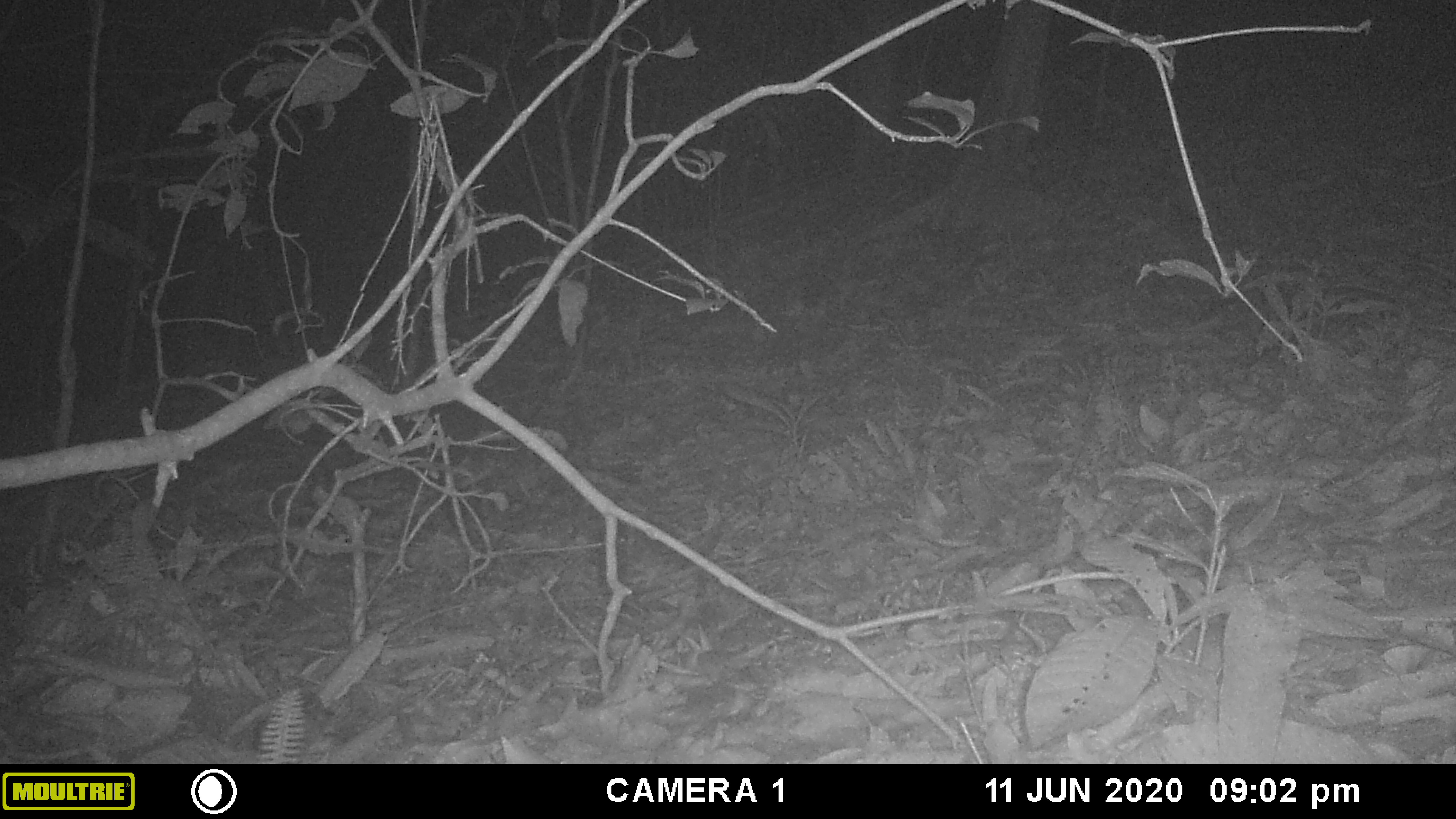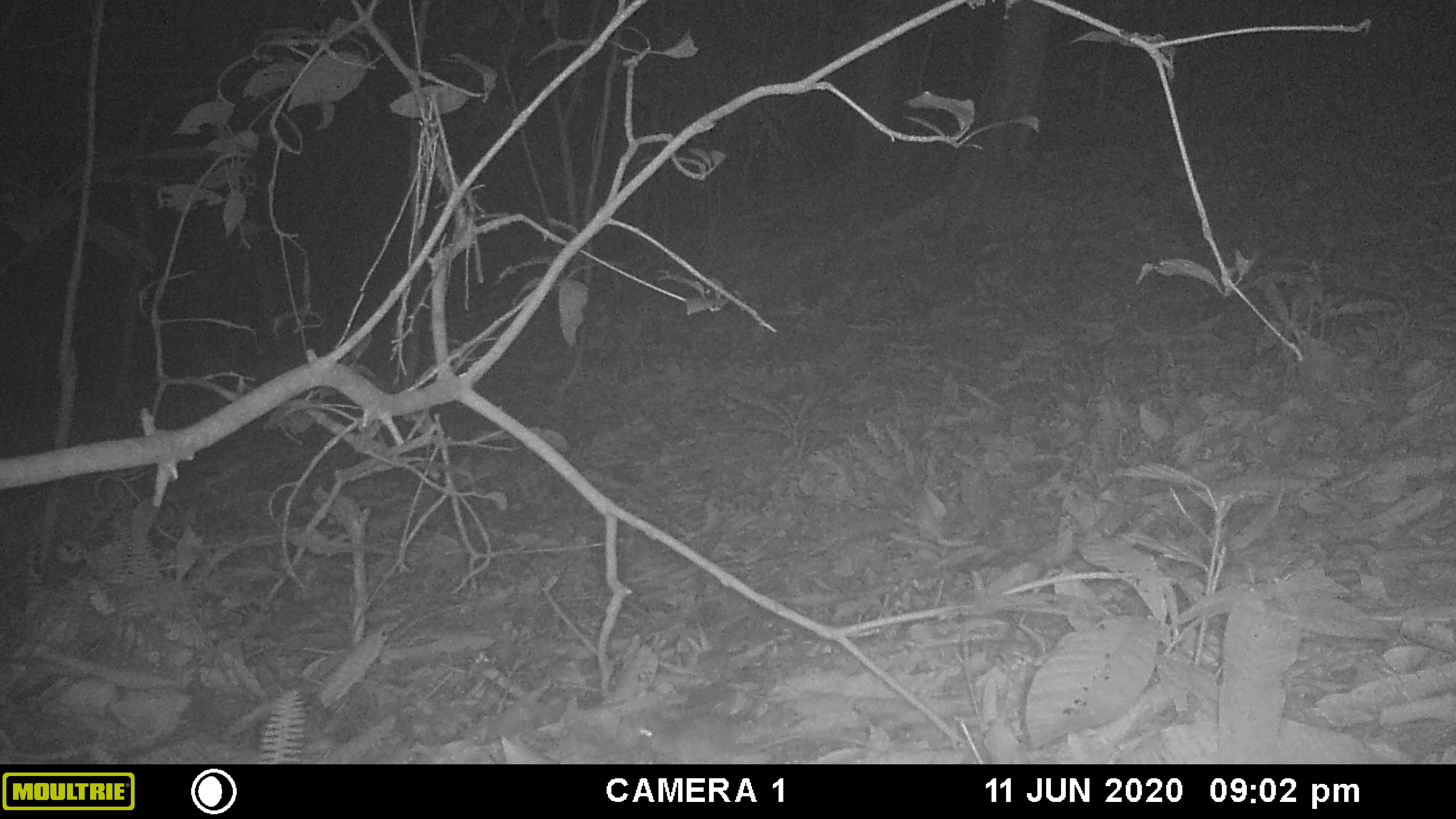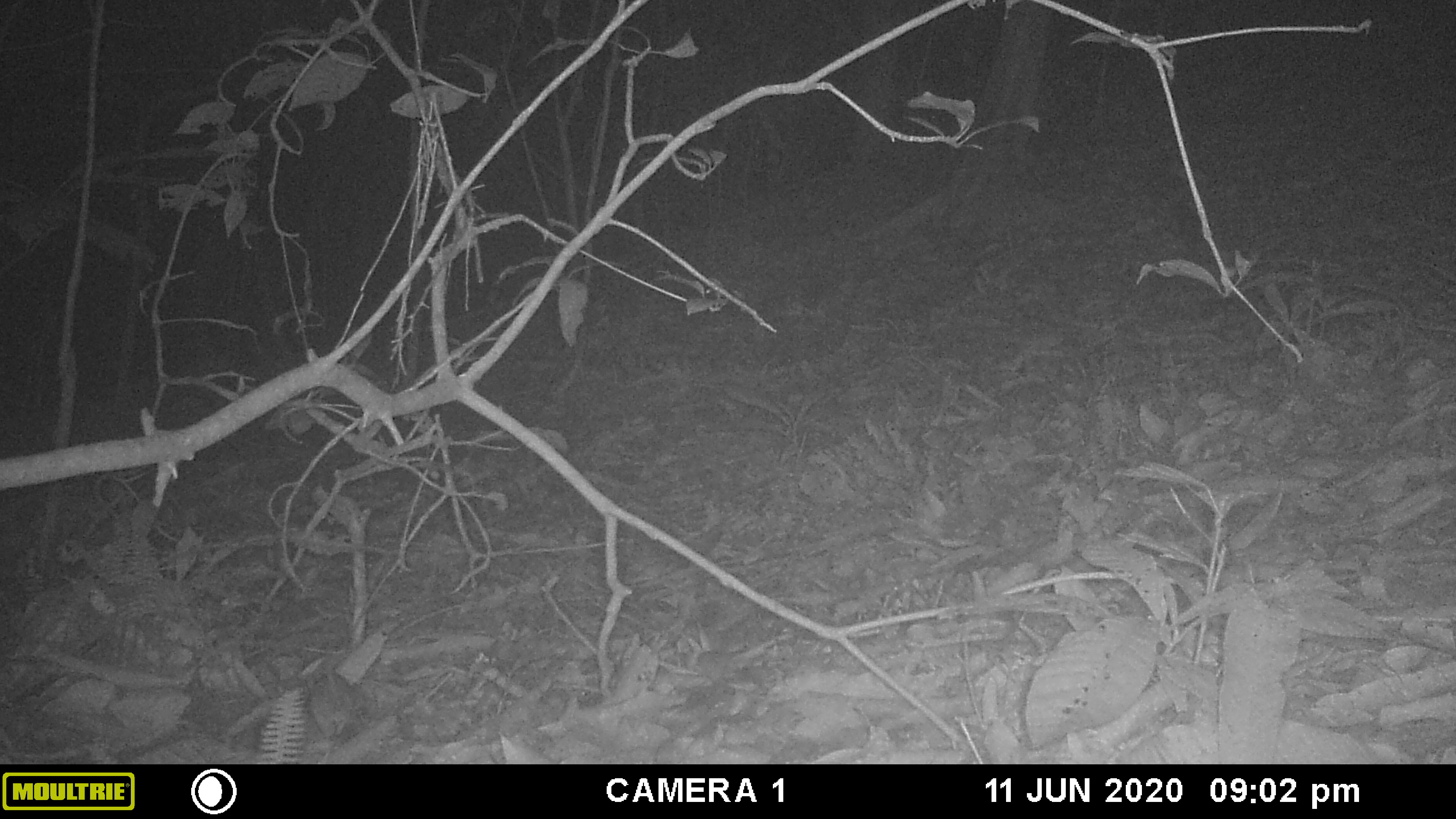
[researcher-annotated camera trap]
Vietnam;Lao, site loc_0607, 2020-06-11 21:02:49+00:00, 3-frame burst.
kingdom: Animalia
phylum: Chordata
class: Mammalia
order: Rodentia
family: Muridae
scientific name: Muridae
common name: old-world mice and rats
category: unidentified murid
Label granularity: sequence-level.